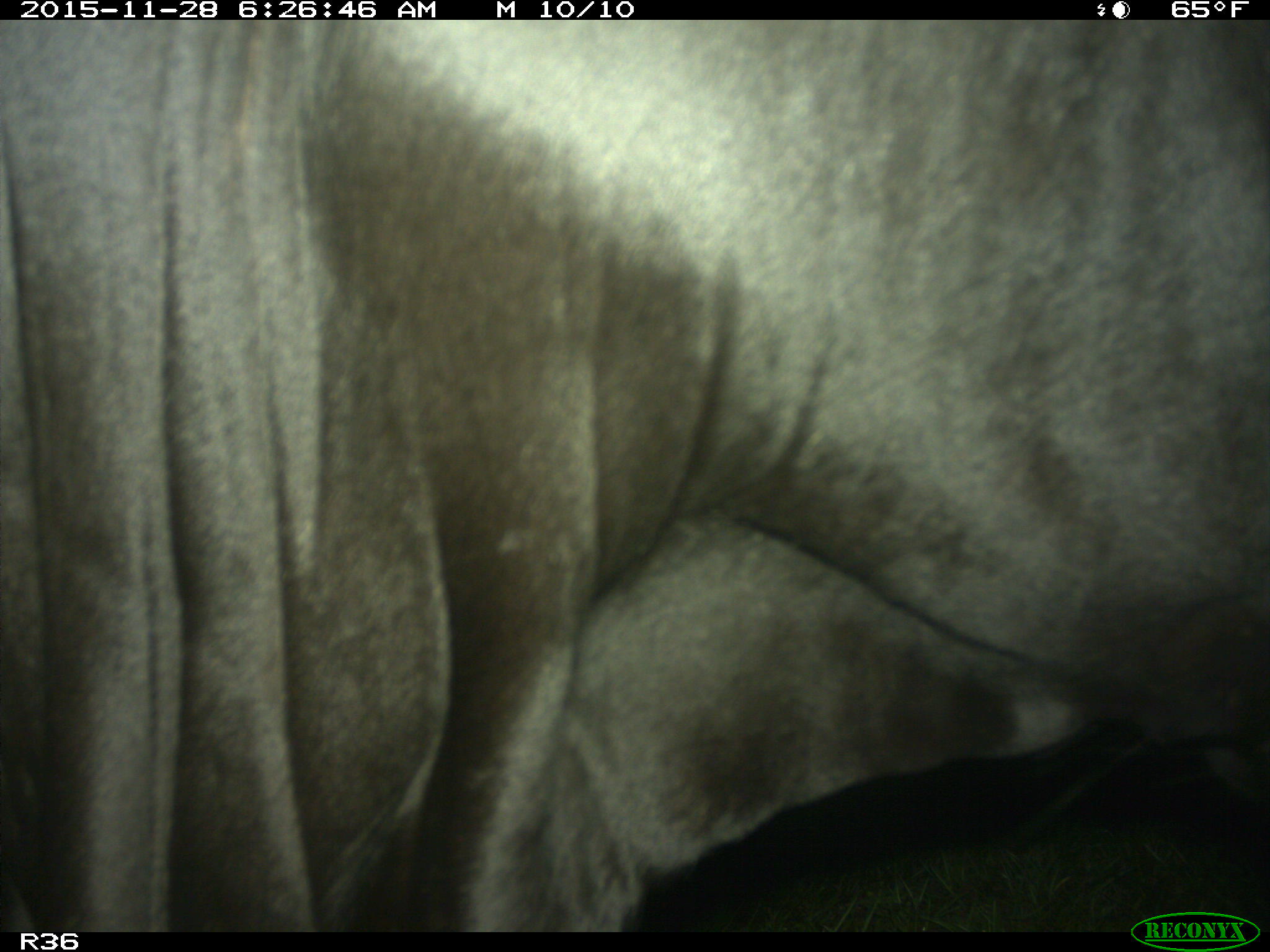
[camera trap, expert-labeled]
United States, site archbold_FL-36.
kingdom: Animalia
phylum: Chordata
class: Mammalia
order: Artiodactyla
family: Bovidae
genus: Bos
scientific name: Bos taurus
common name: domestic cow